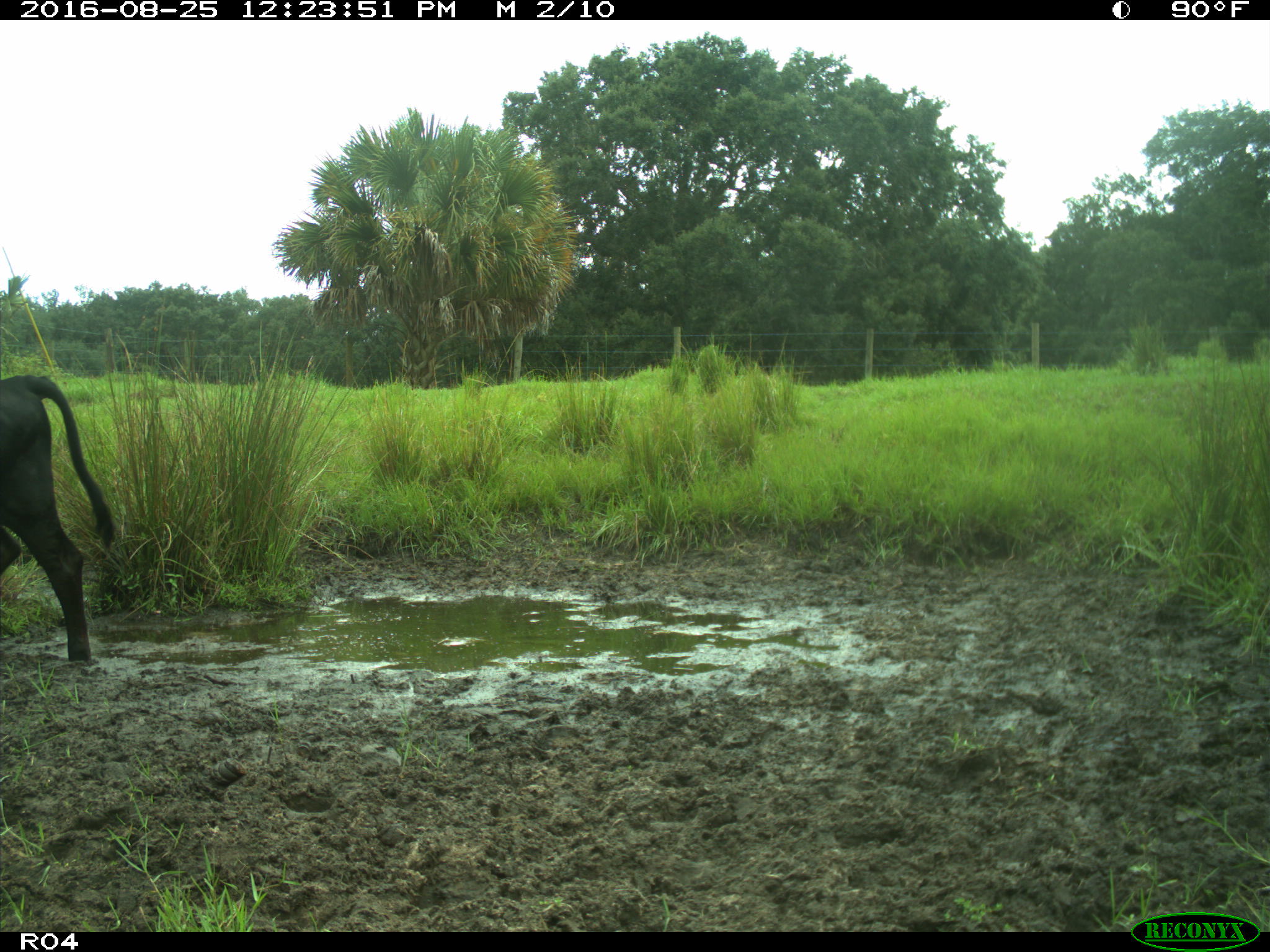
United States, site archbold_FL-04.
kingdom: Animalia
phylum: Chordata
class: Mammalia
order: Artiodactyla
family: Bovidae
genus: Bos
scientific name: Bos taurus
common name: domestic cow